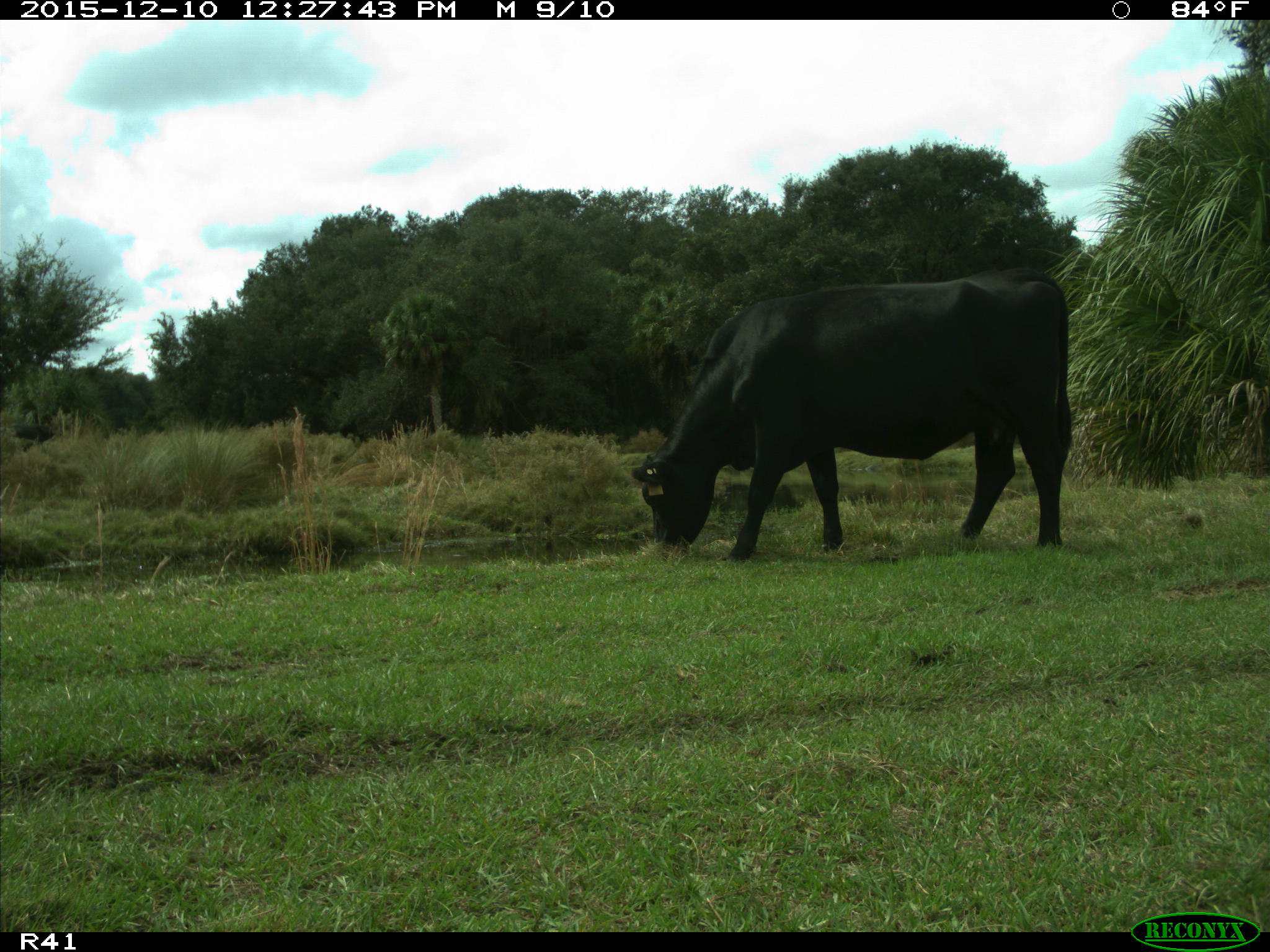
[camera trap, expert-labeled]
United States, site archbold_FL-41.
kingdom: Animalia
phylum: Chordata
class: Mammalia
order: Artiodactyla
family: Bovidae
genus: Bos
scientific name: Bos taurus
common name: domestic cow